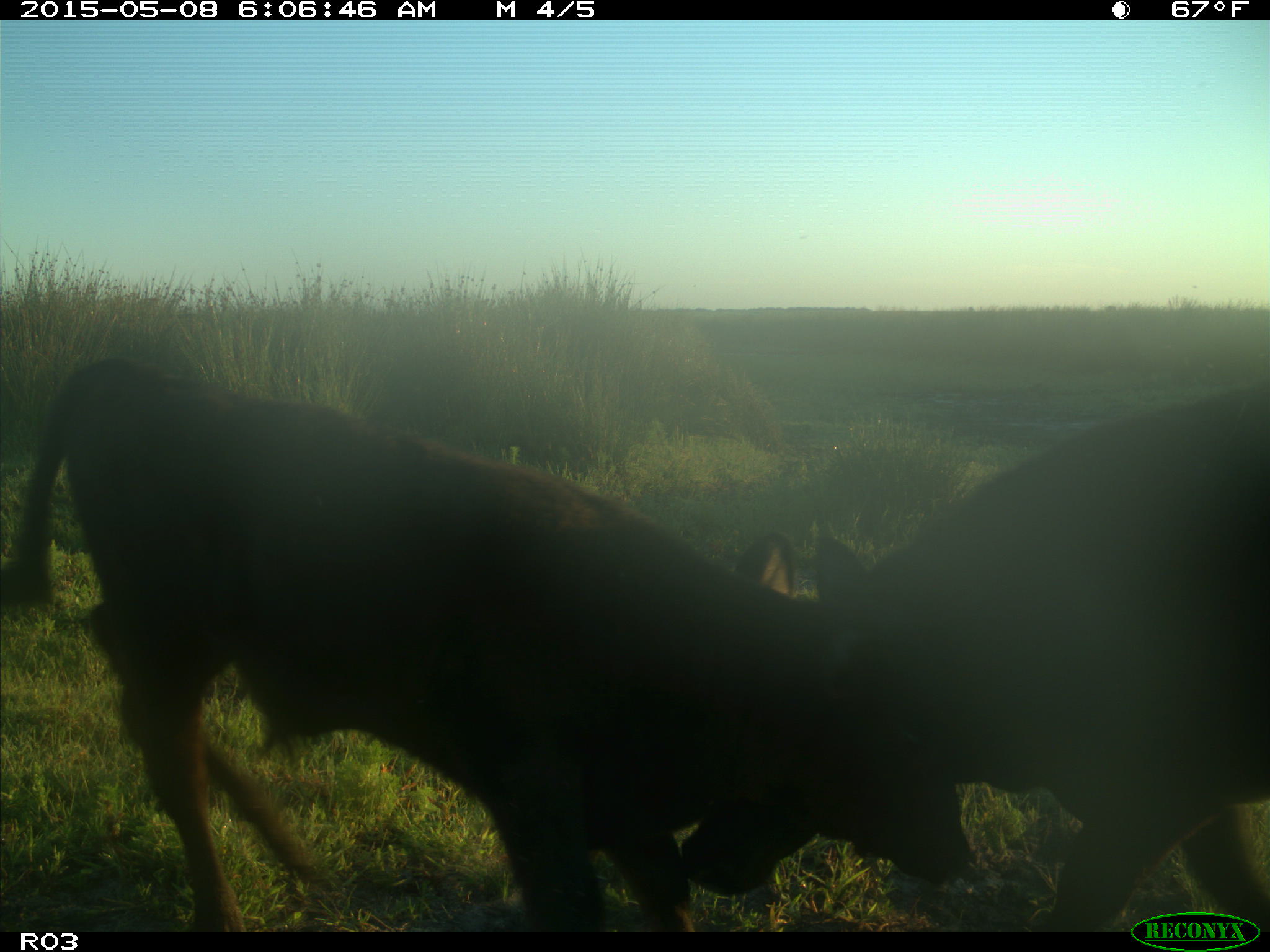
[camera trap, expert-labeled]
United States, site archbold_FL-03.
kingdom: Animalia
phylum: Chordata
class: Mammalia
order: Artiodactyla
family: Bovidae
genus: Bos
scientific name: Bos taurus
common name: domestic cow